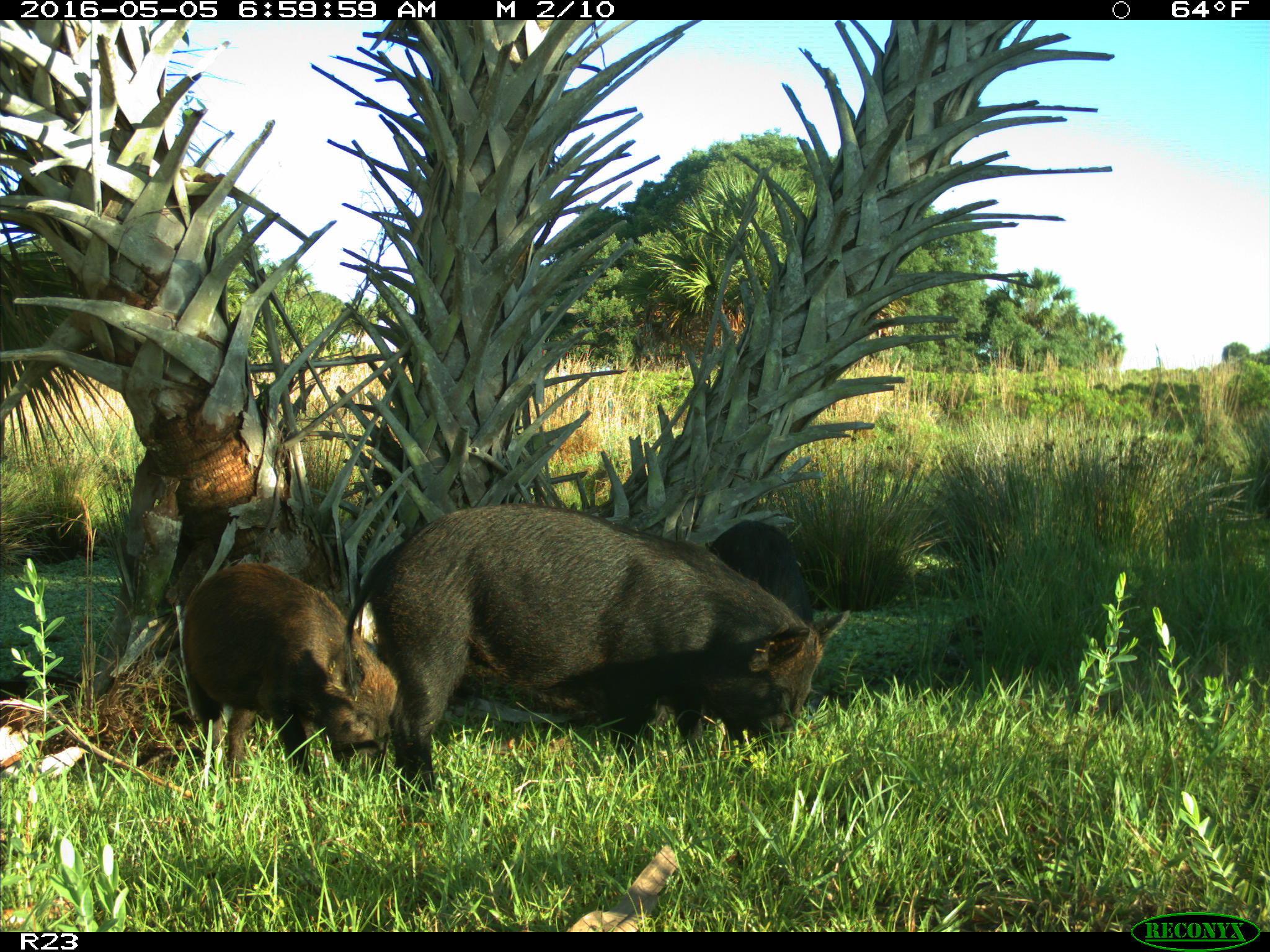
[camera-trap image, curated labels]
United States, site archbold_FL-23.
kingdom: Animalia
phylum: Chordata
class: Mammalia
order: Artiodactyla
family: Suidae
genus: Sus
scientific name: Sus scrofa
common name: wild boar